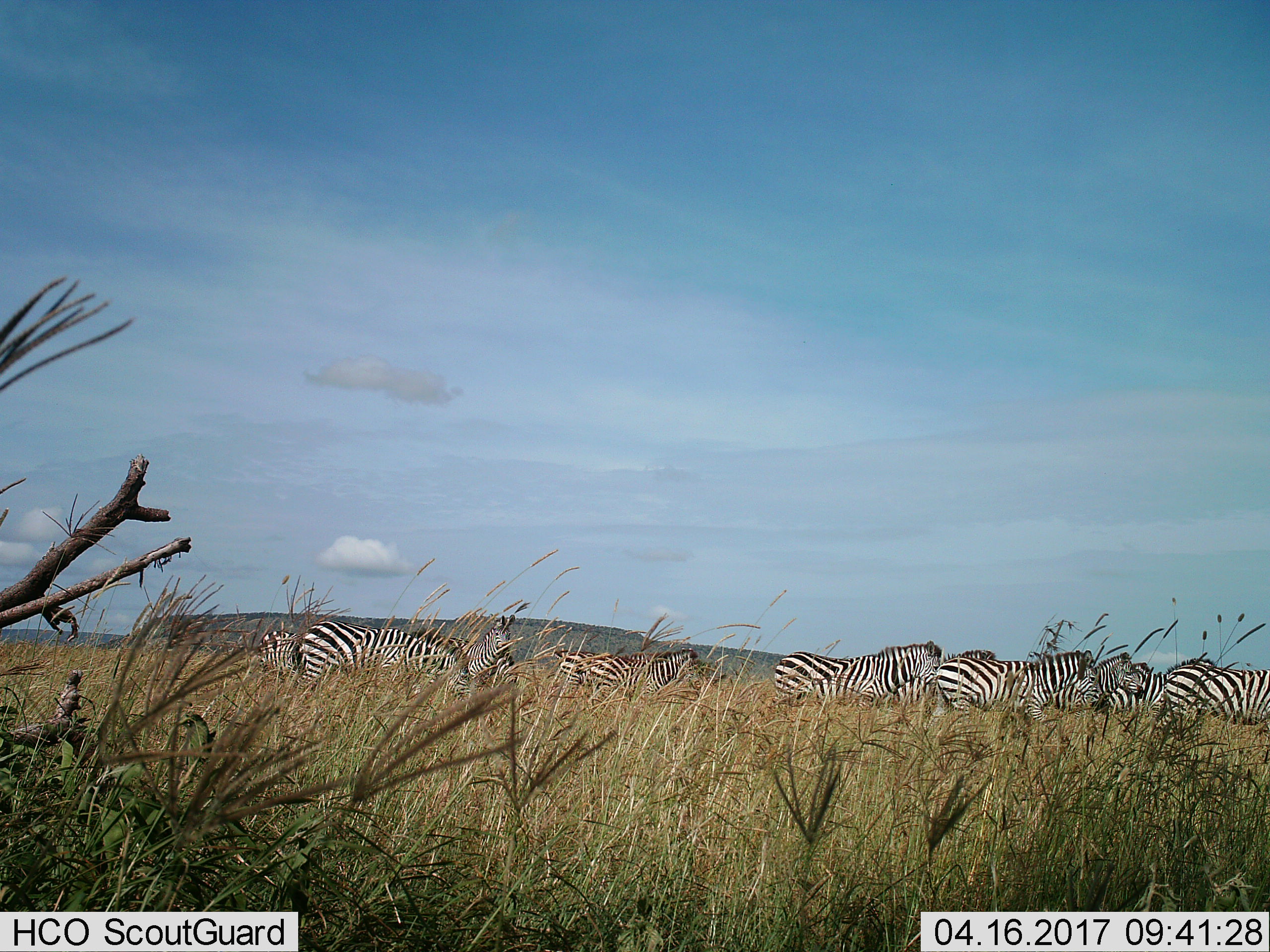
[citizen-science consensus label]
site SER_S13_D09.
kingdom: Animalia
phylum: Chordata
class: Mammalia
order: Perissodactyla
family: Equidae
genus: Equus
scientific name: Equus quagga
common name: plains zebra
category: zebraplains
Zebraplains (plains zebra) (Equus quagga), count 11-50. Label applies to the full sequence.